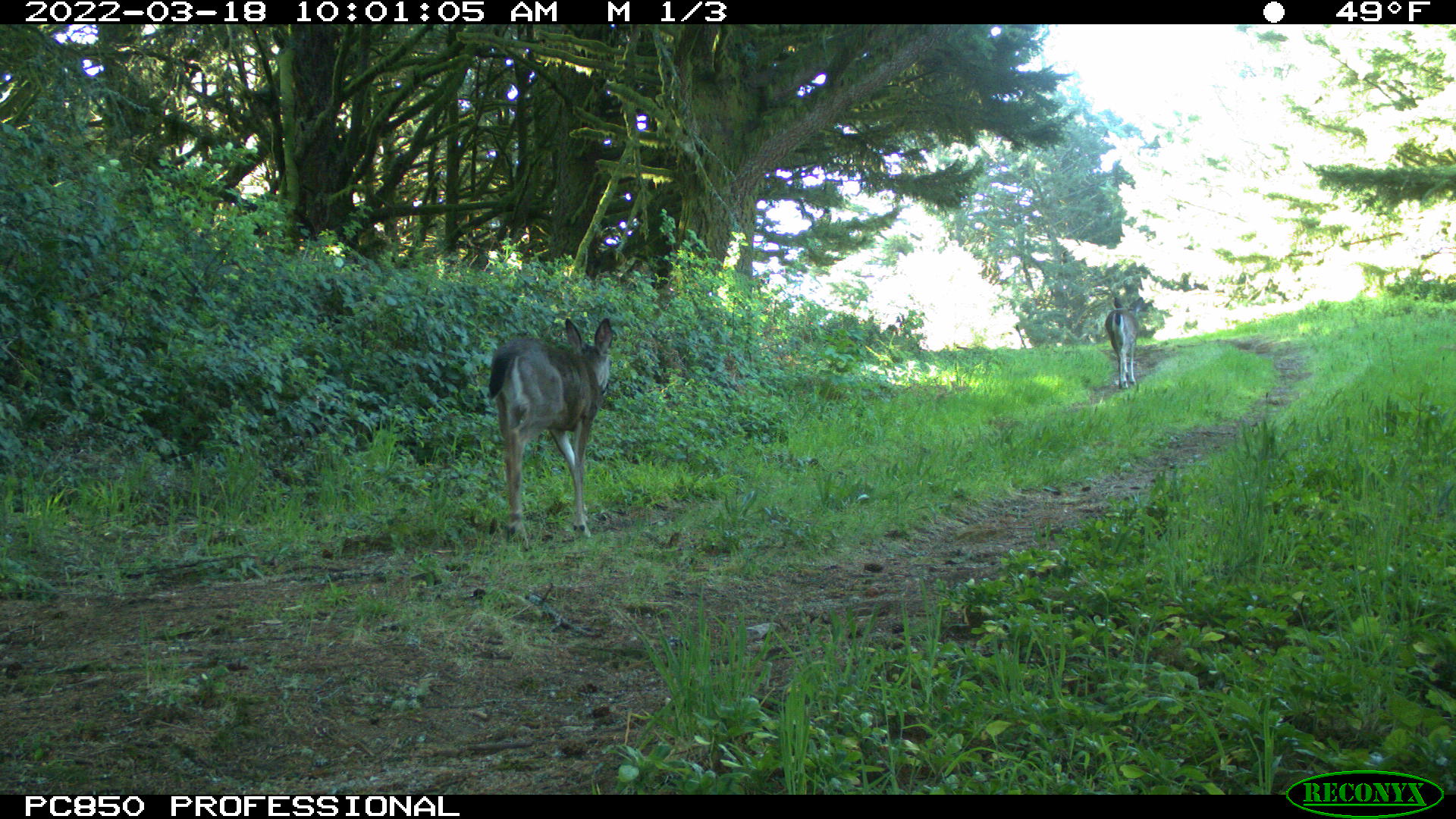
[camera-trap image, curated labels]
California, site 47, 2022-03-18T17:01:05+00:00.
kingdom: Animalia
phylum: Chordata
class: Mammalia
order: Artiodactyla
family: Cervidae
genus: Odocoileus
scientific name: Odocoileus hemionus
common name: mule deer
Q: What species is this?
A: Mule deer (Odocoileus hemionus).